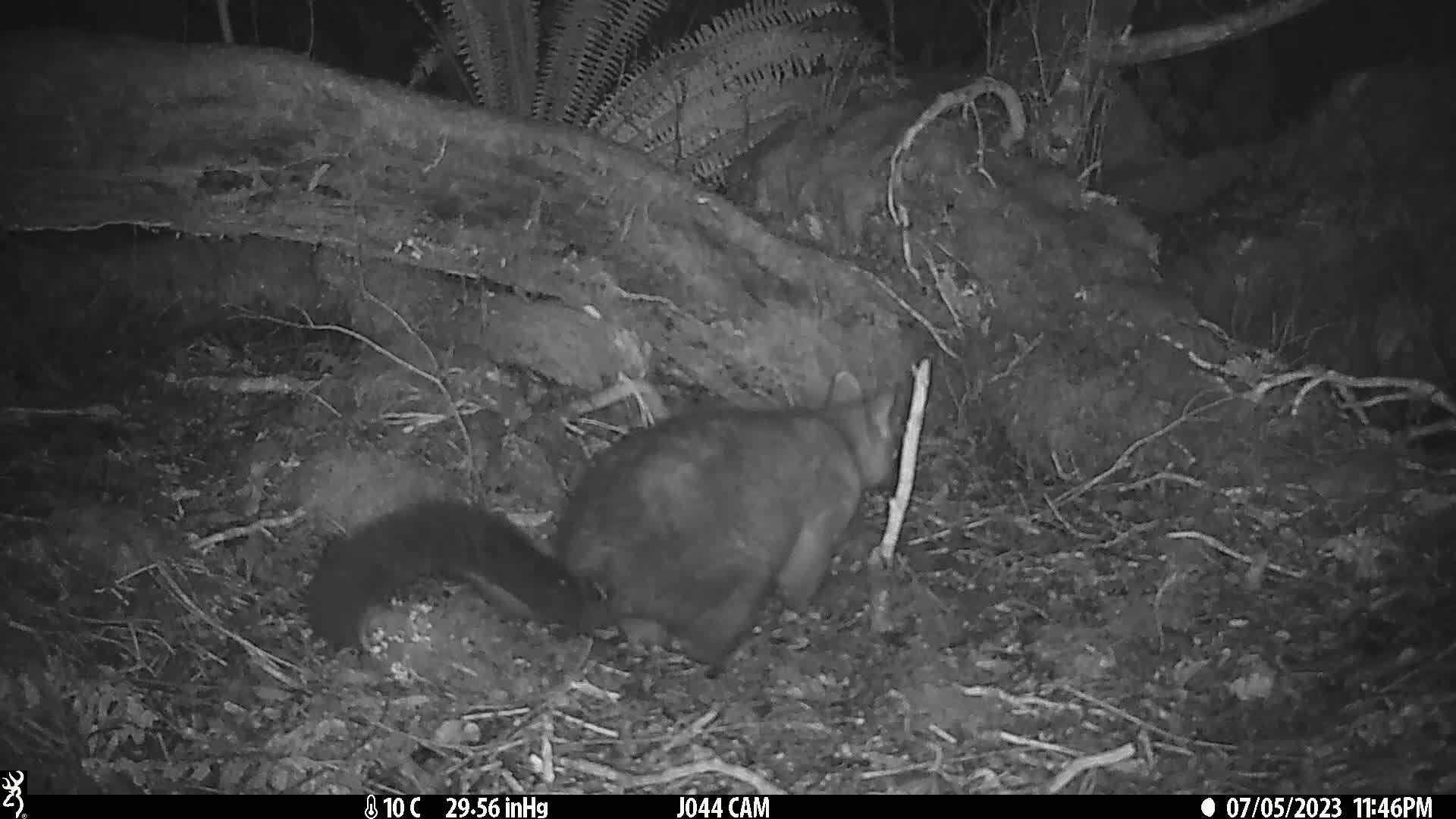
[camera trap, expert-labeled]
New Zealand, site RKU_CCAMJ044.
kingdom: Animalia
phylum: Chordata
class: Mammalia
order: Diprotodontia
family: Phalangeridae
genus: Trichosurus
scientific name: Trichosurus vulpecula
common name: common brushtail possum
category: possum